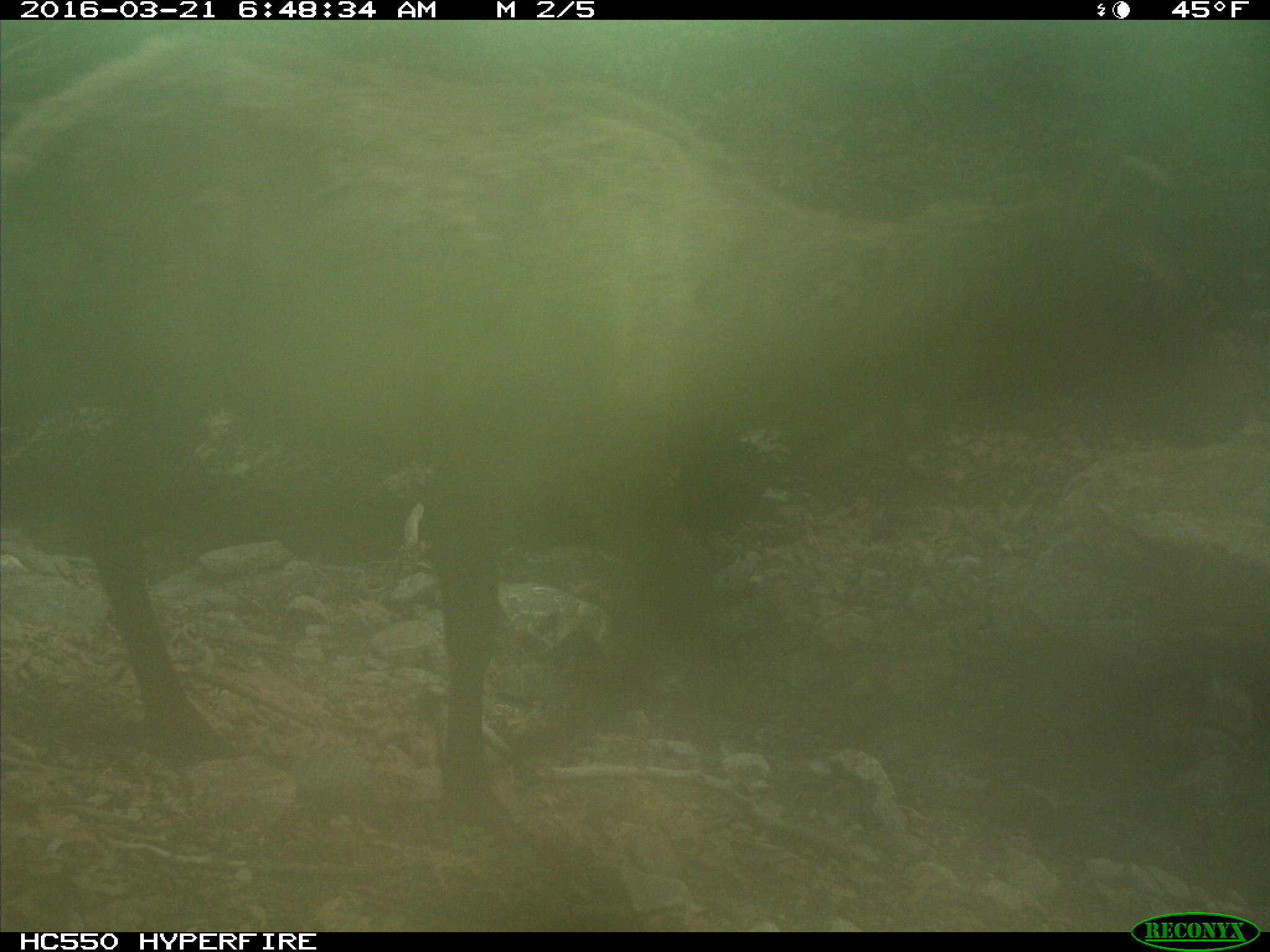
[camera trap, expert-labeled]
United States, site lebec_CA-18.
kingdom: Animalia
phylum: Chordata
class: Mammalia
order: Artiodactyla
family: Cervidae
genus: Cervus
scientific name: Cervus canadensis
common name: elk